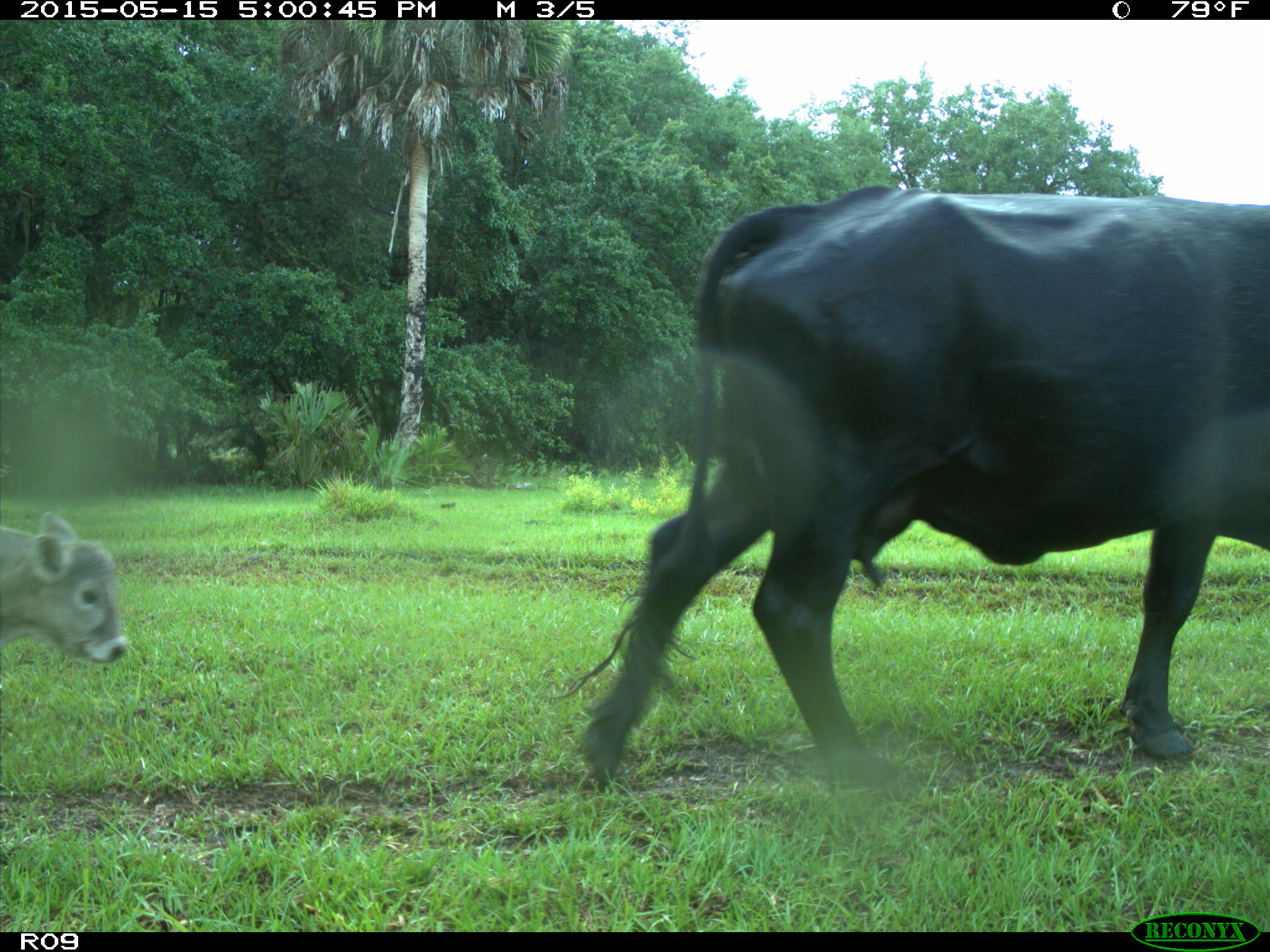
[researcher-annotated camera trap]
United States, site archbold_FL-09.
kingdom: Animalia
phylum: Chordata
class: Mammalia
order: Artiodactyla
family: Bovidae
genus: Bos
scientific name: Bos taurus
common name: domestic cow